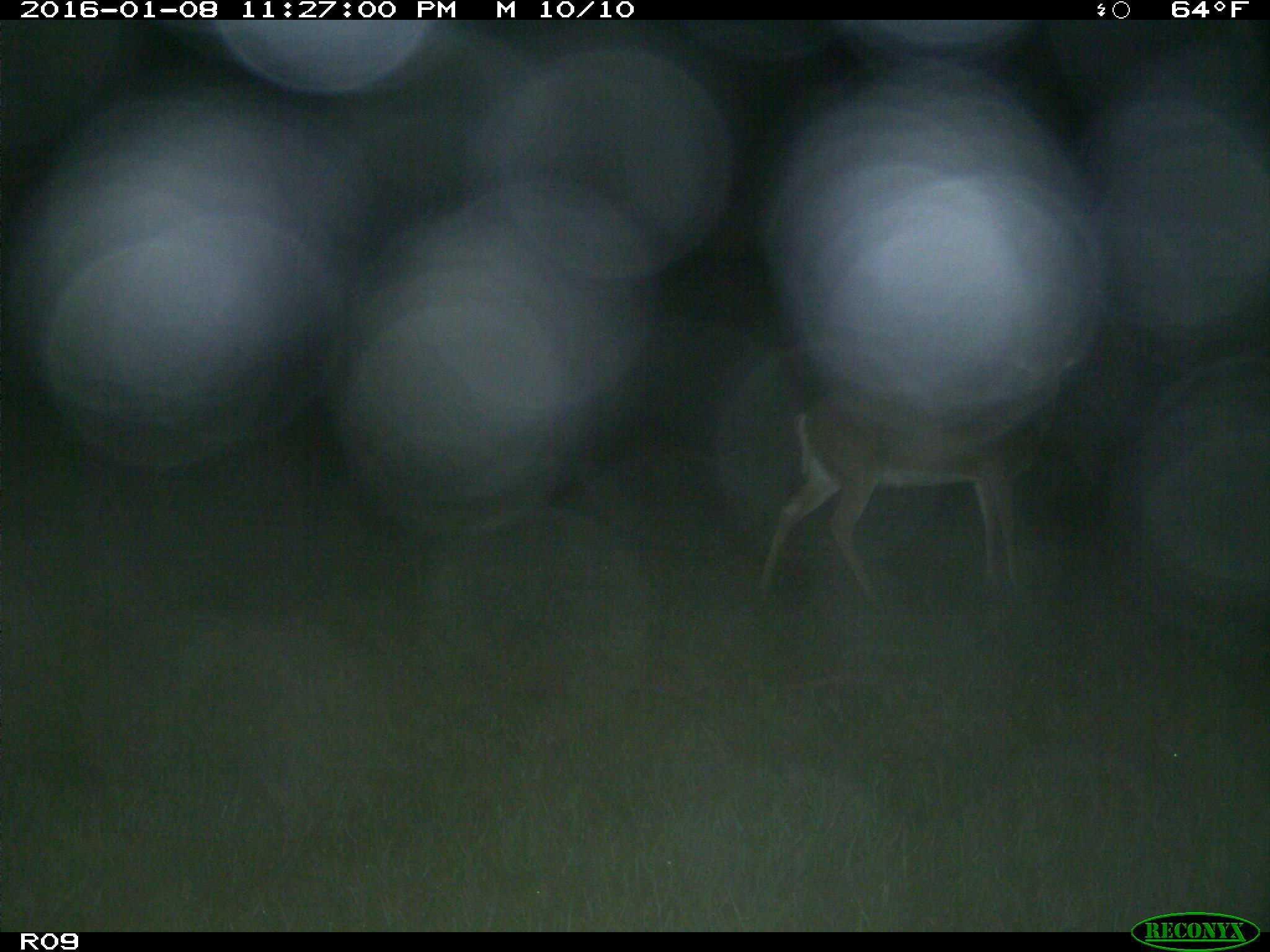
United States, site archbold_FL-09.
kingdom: Animalia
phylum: Chordata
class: Mammalia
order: Artiodactyla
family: Cervidae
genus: Odocoileus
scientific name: Odocoileus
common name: deer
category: unidentified deer